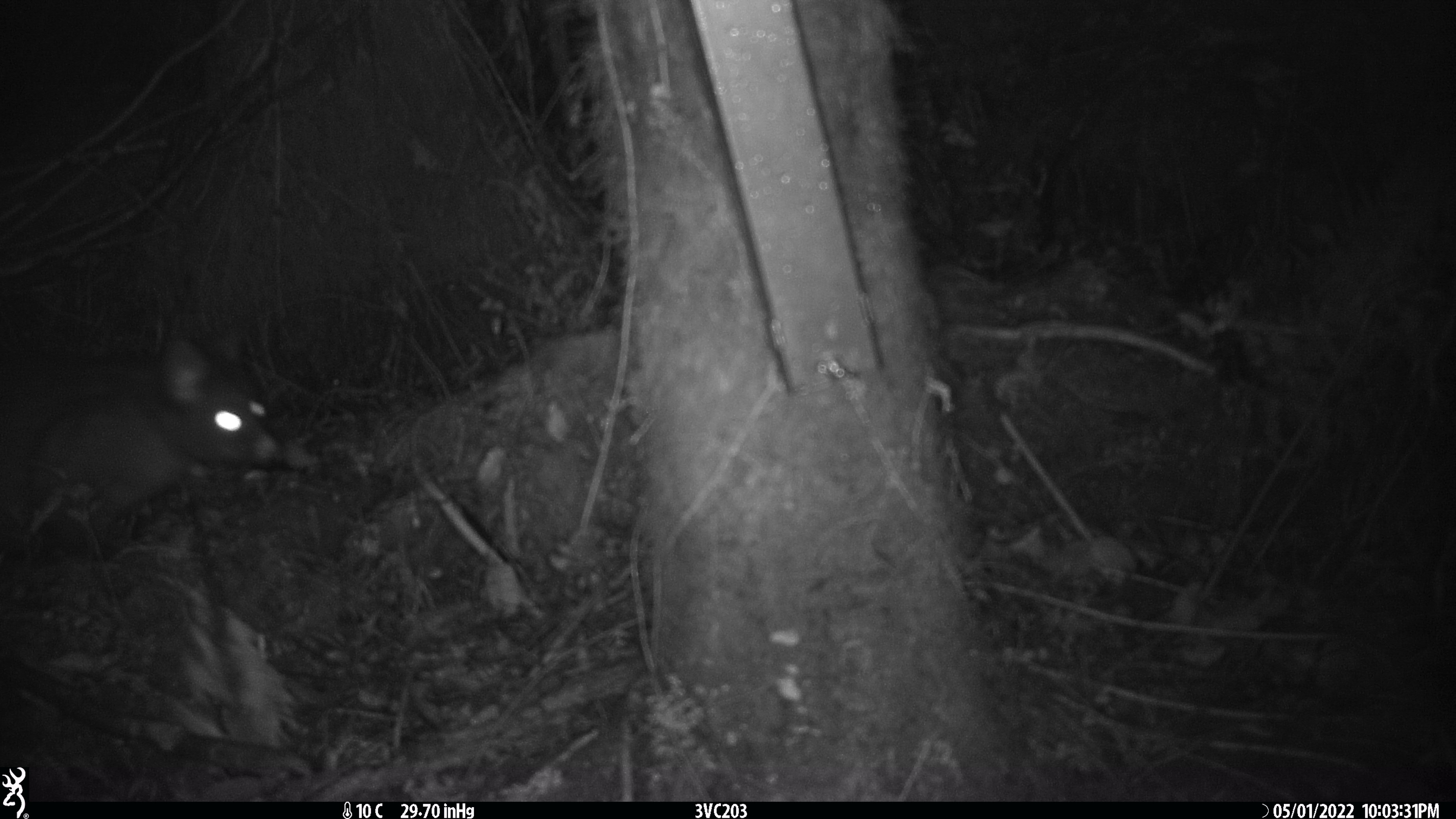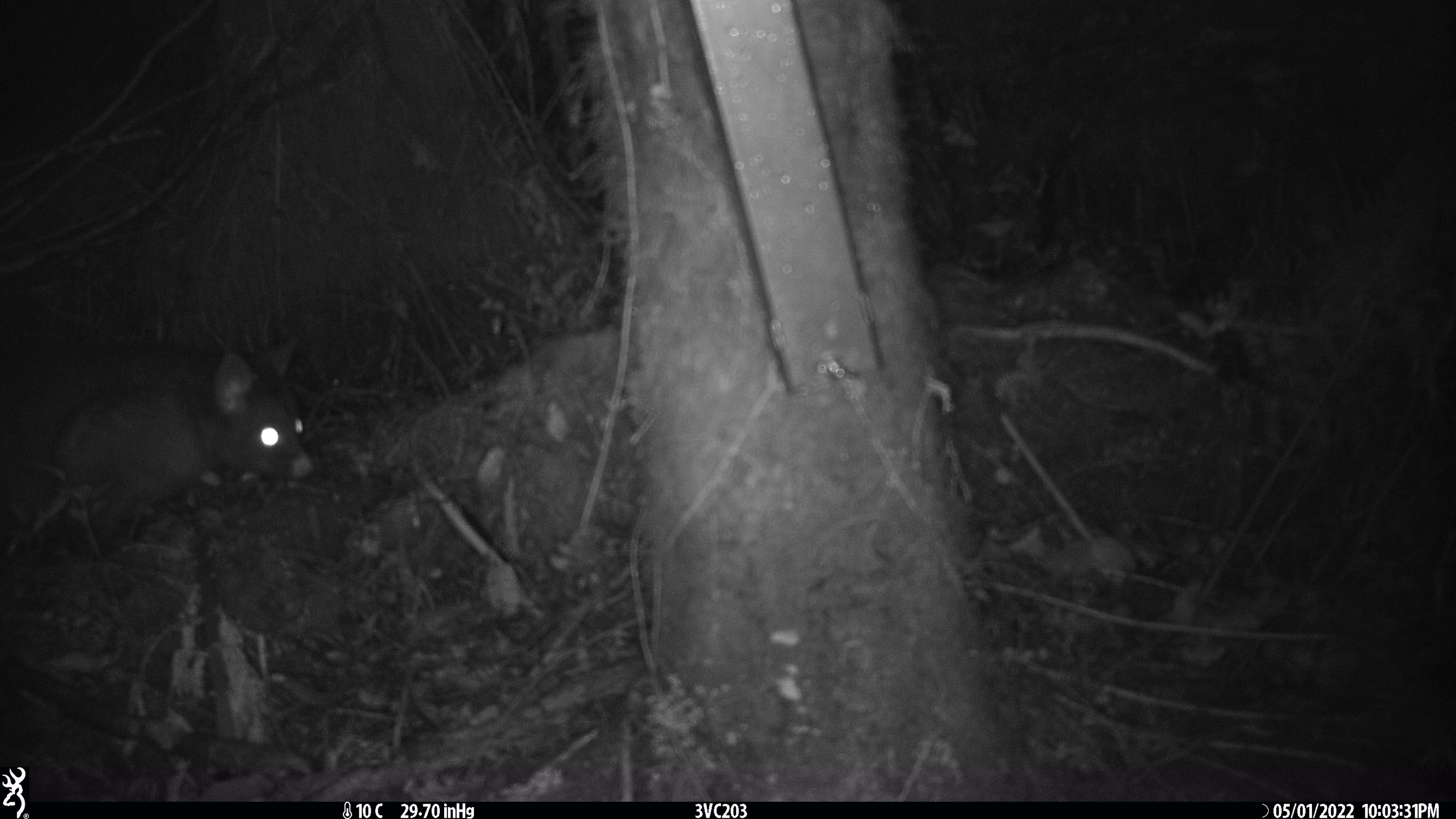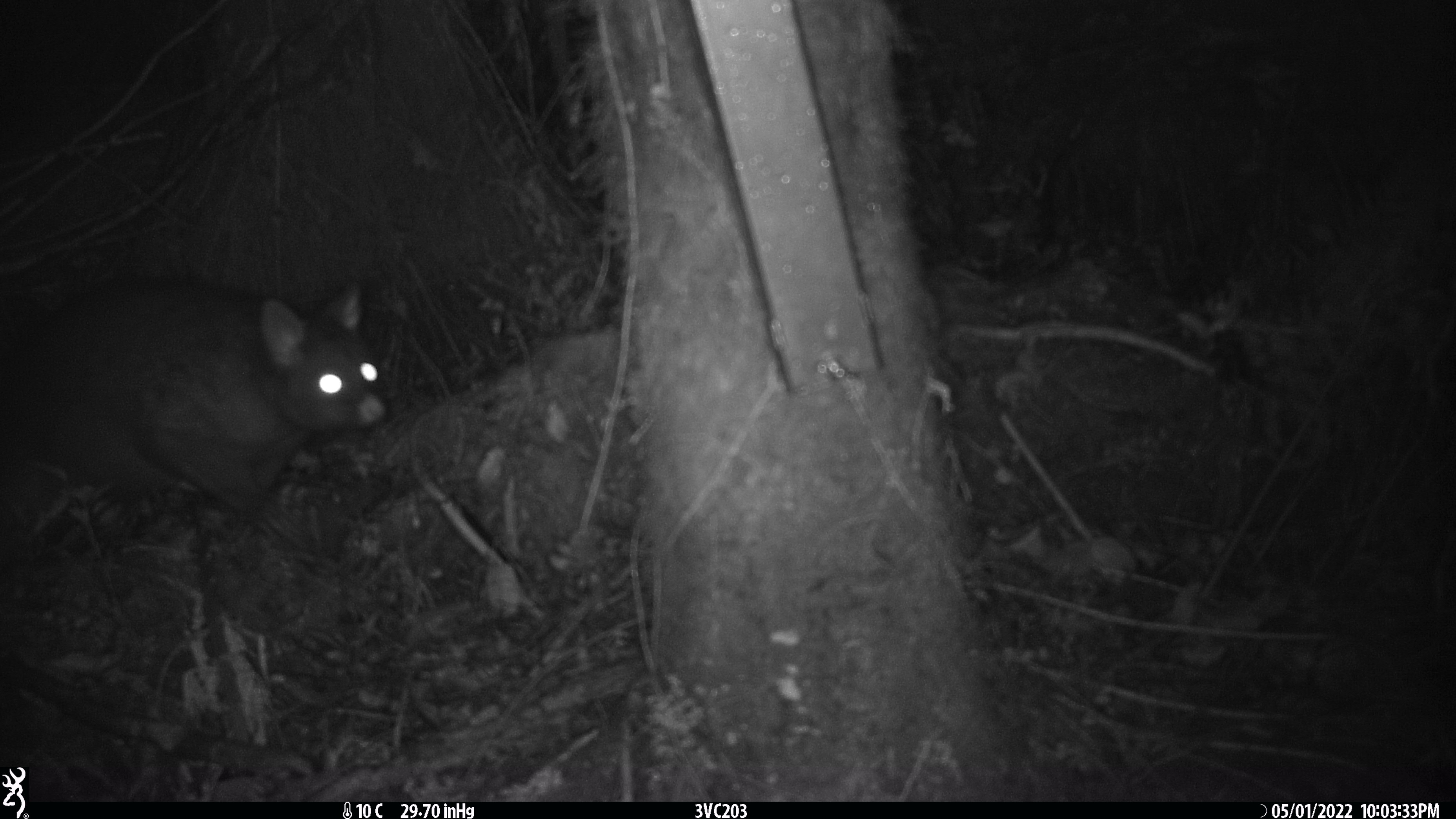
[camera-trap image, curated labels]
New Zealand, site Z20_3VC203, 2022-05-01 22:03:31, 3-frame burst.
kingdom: Animalia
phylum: Chordata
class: Mammalia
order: Diprotodontia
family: Phalangeridae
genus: Trichosurus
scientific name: Trichosurus vulpecula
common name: common brushtail possum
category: possum